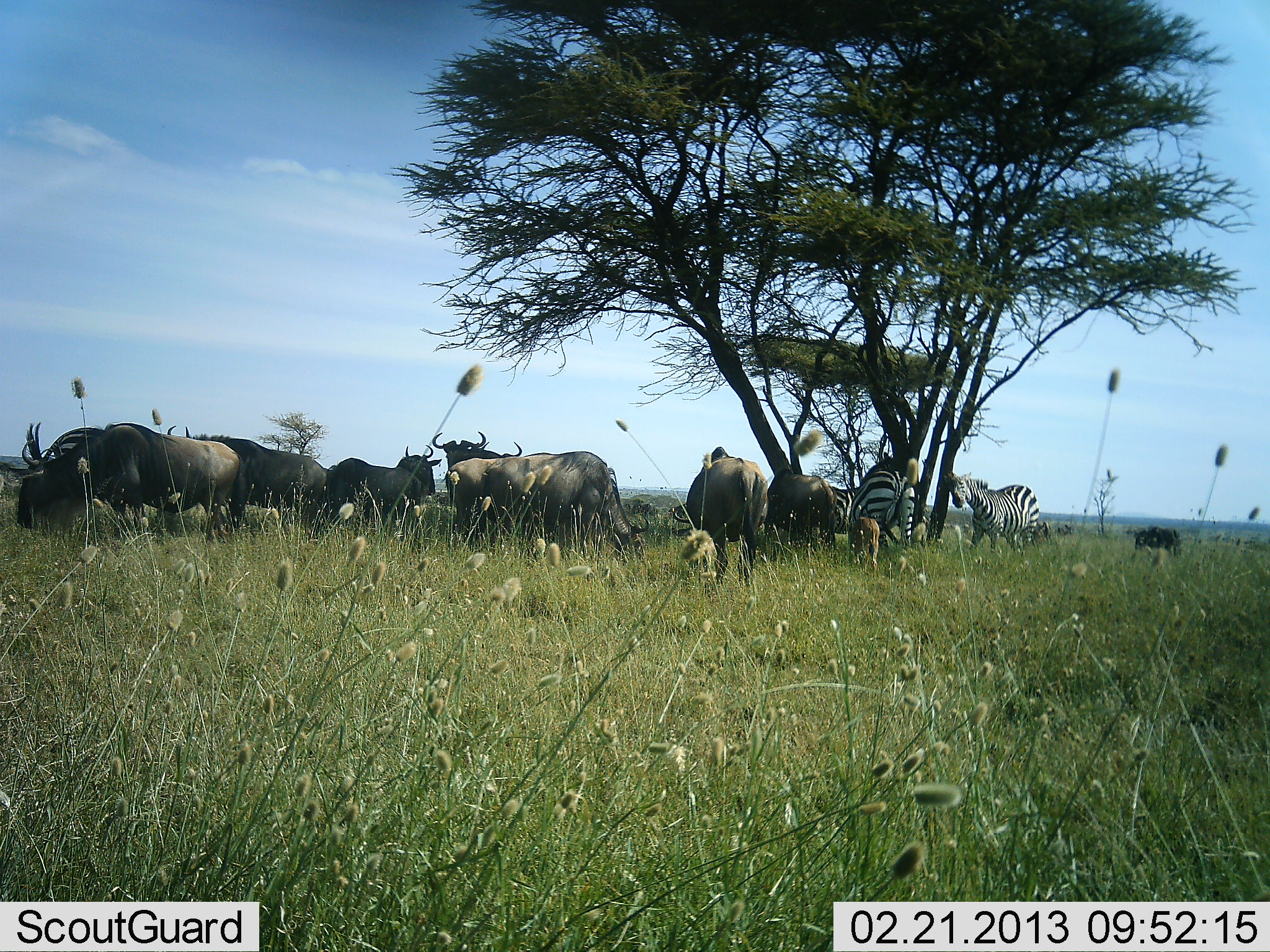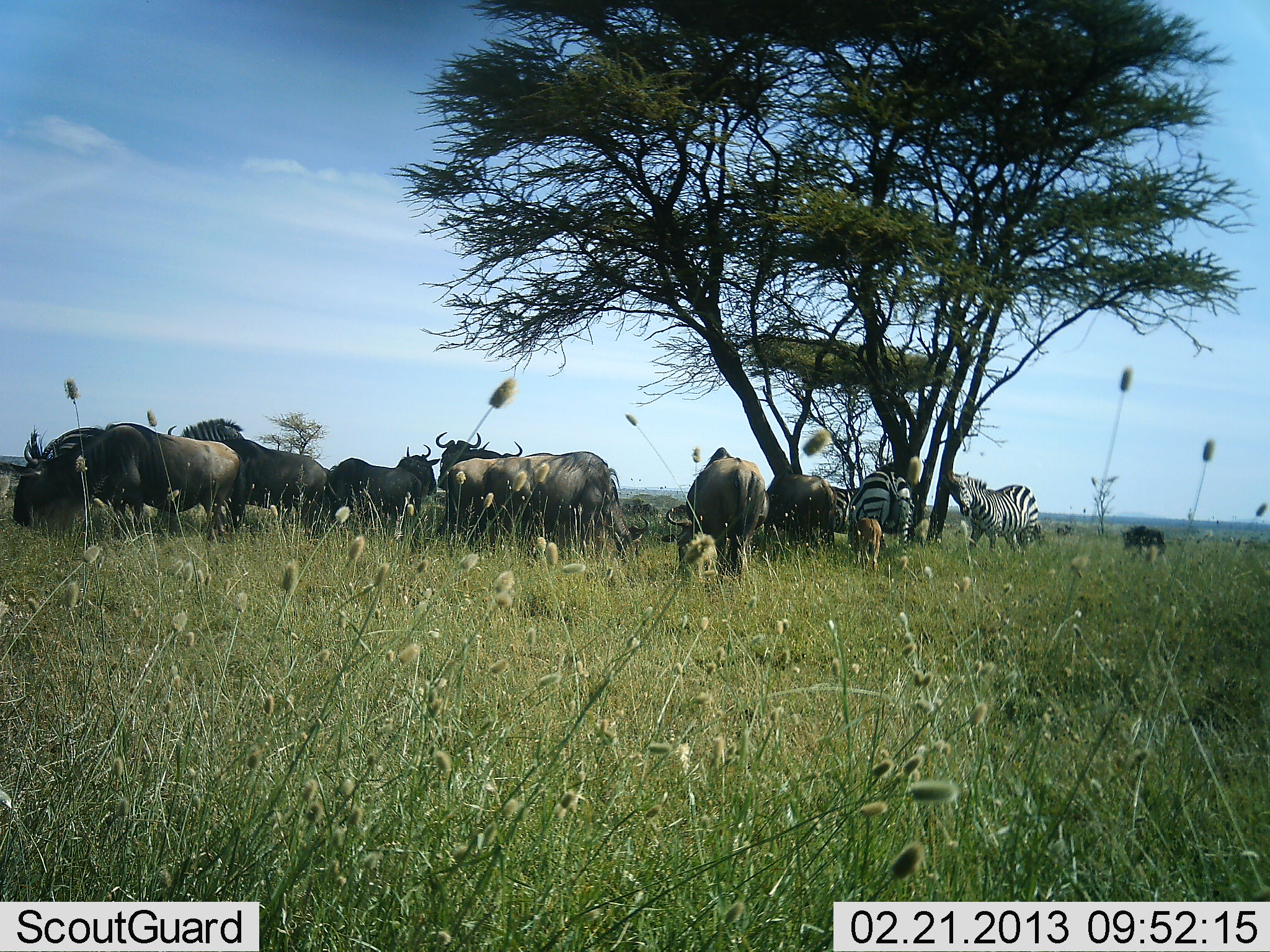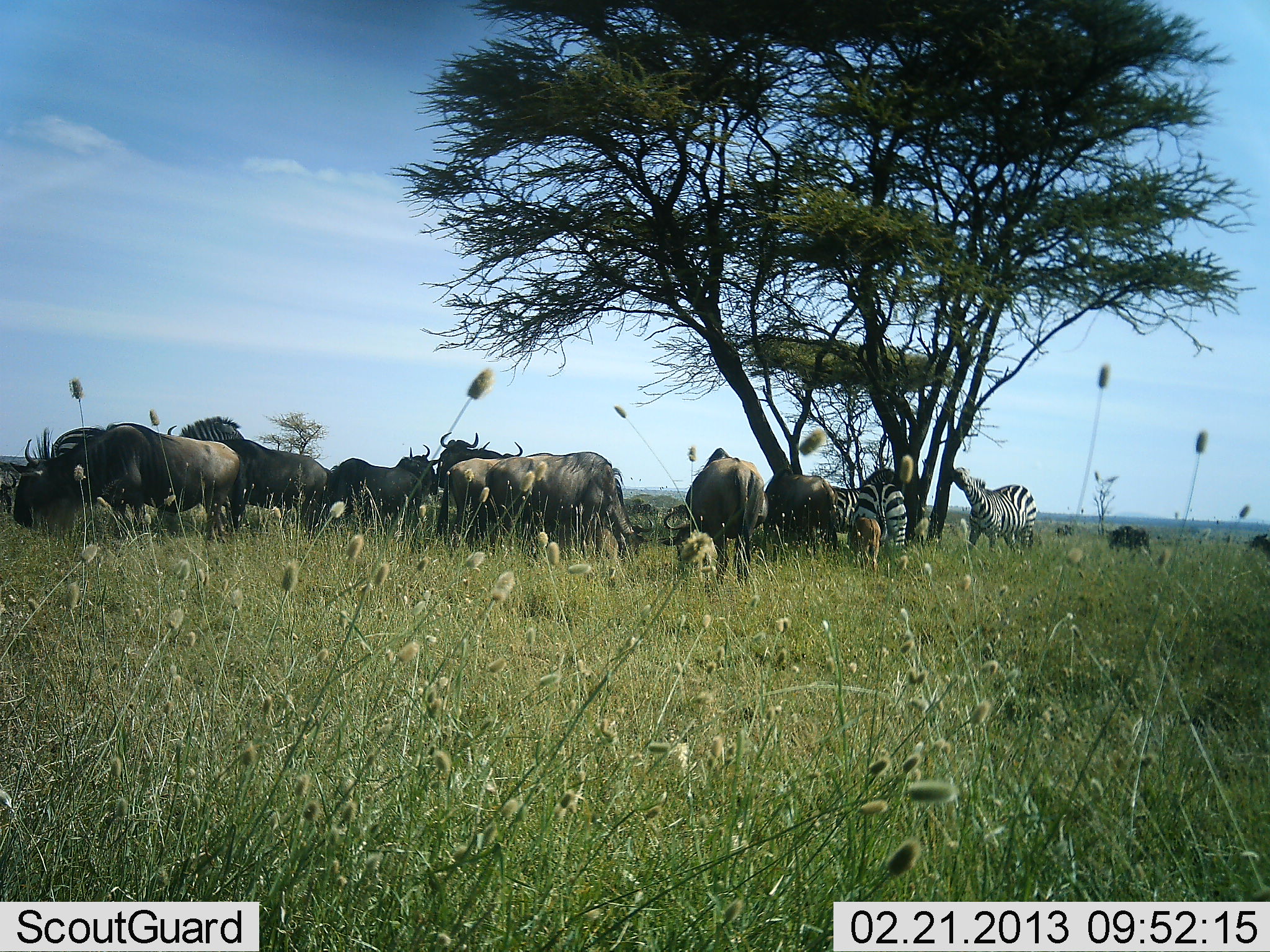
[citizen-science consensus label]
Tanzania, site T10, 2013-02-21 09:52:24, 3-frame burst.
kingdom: Animalia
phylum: Chordata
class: Mammalia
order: Artiodactyla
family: Bovidae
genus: Connochaetes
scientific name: Connochaetes taurinus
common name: blue wildebeest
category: wildebeest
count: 10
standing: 82%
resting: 9%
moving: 0%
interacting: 9%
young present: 27%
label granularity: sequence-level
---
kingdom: Animalia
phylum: Chordata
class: Mammalia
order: Perissodactyla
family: Equidae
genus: Equus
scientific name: Equus quagga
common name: plains zebra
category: zebra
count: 3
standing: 92%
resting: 8%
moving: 8%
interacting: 17%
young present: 0%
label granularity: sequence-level